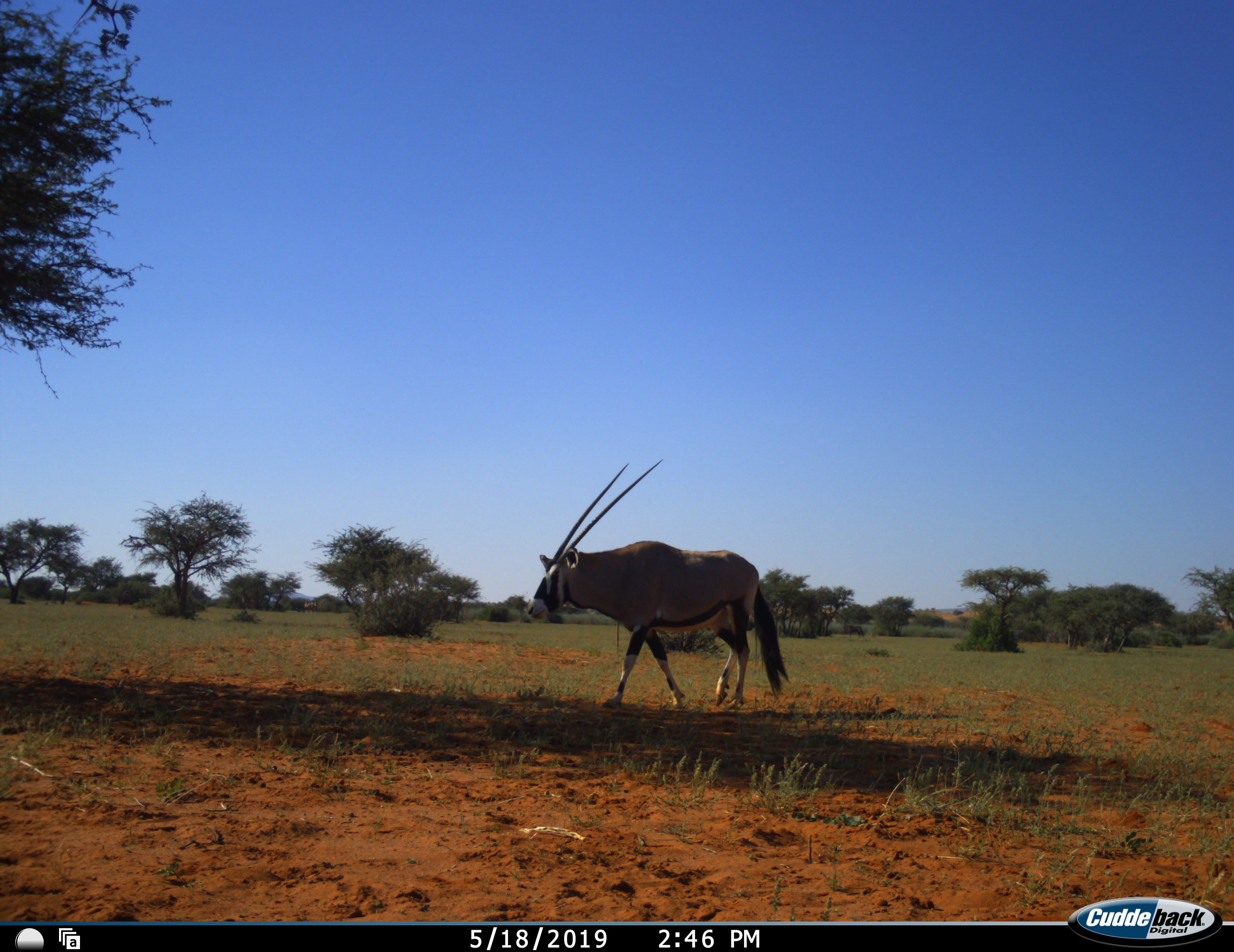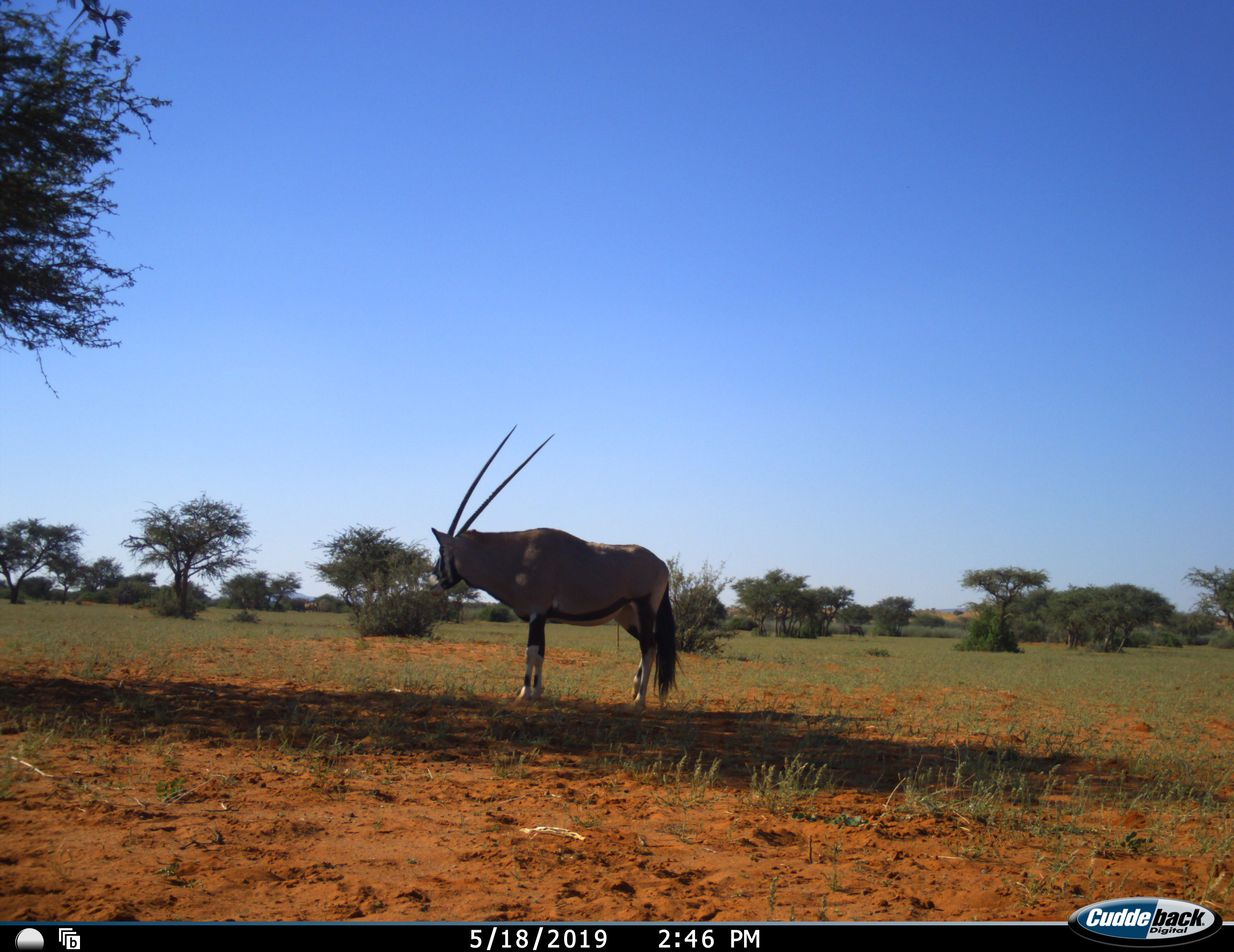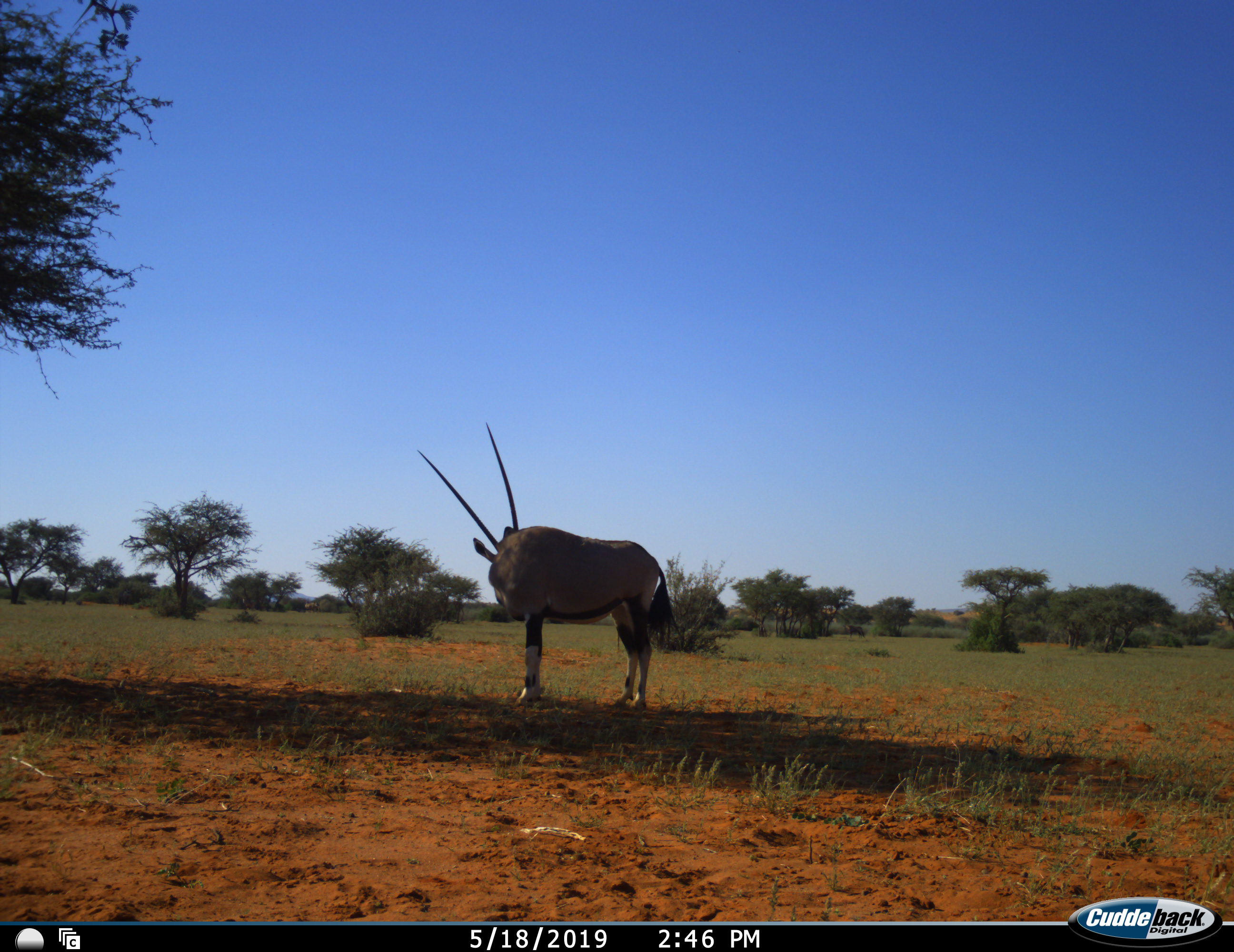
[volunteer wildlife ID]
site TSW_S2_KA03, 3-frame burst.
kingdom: Animalia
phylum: Chordata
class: Mammalia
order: Artiodactyla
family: Bovidae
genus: Oryx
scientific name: Oryx gazella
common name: gemsbok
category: oryx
Oryx (gemsbok) (Oryx gazella), count 1. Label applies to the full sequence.